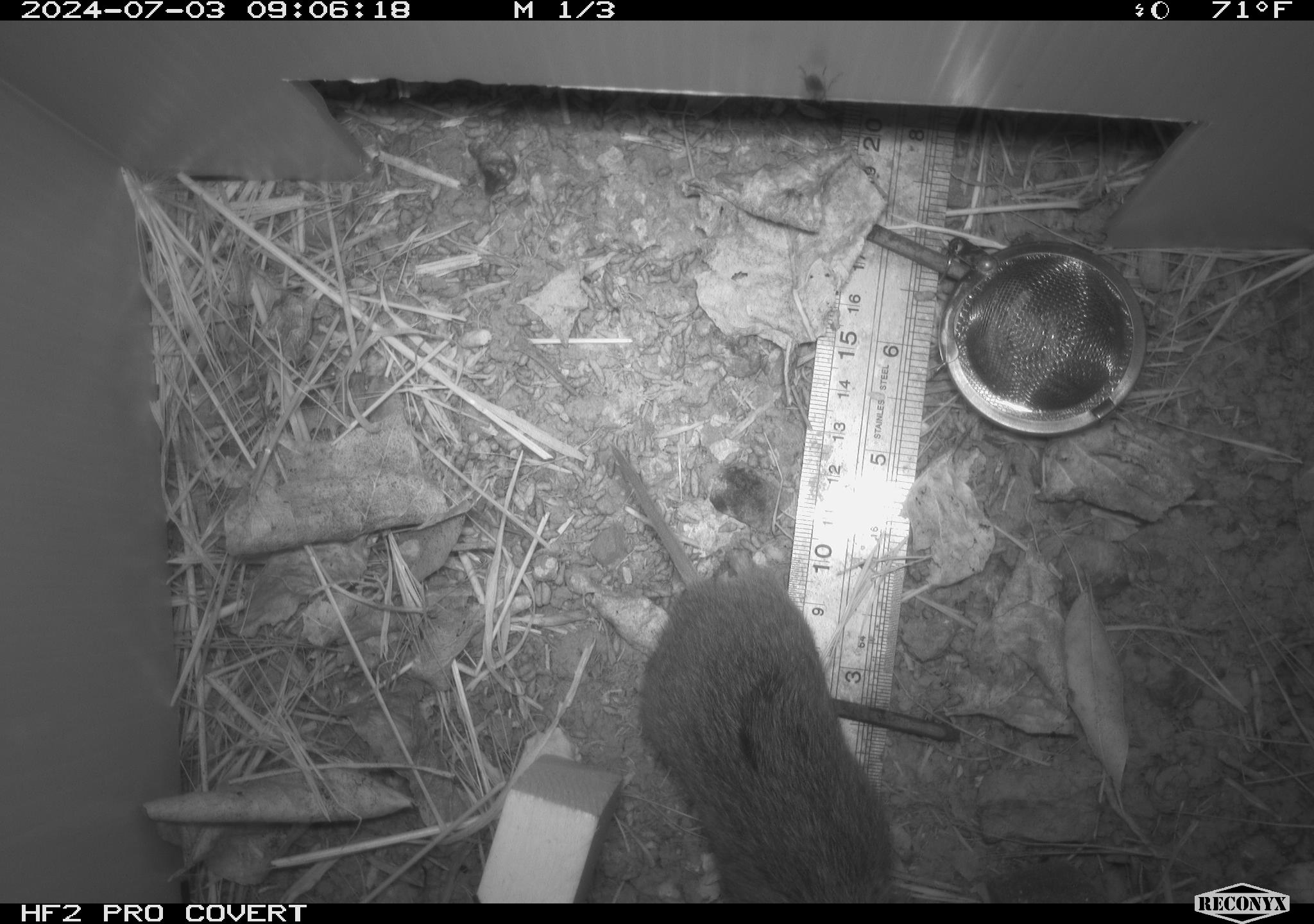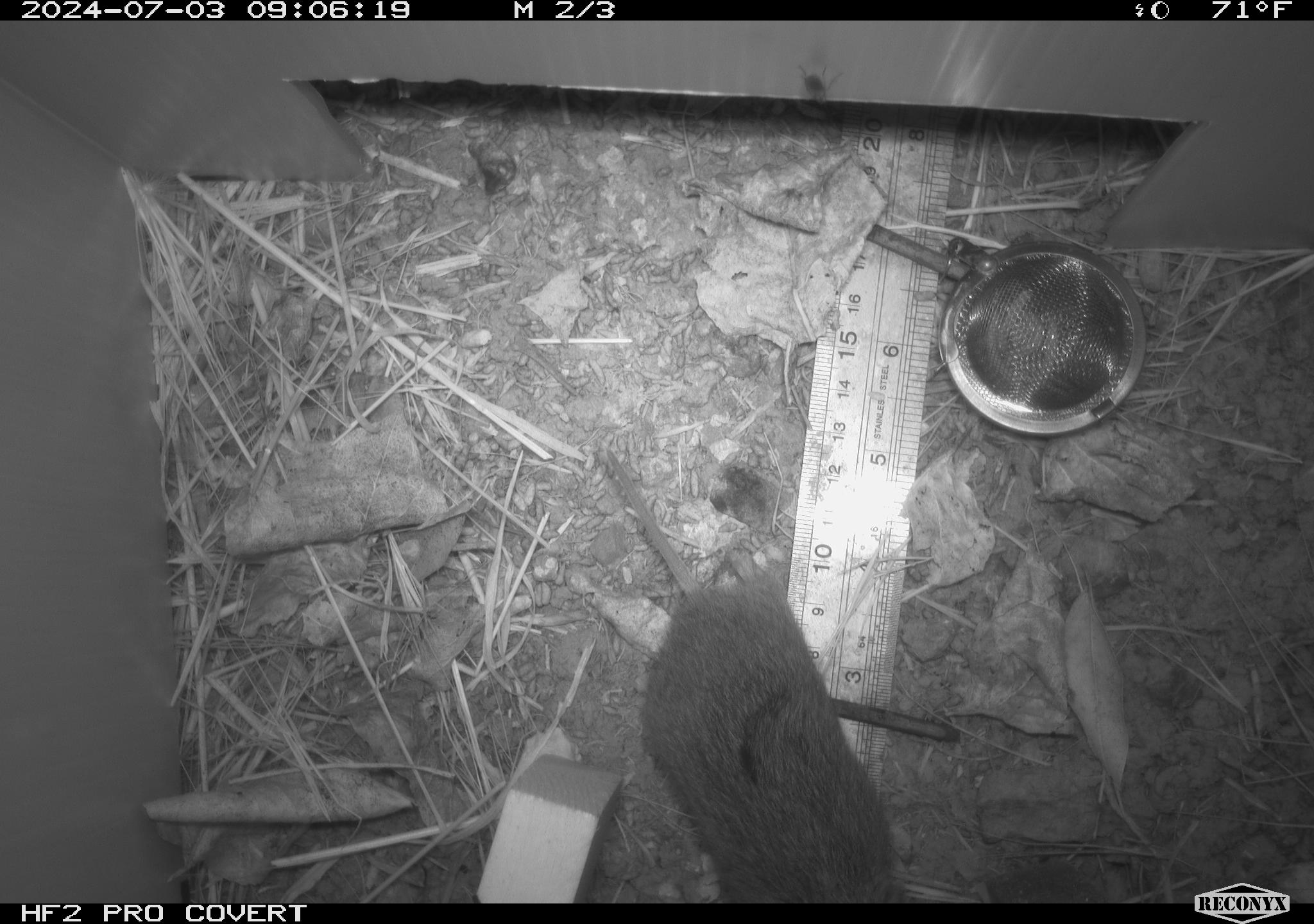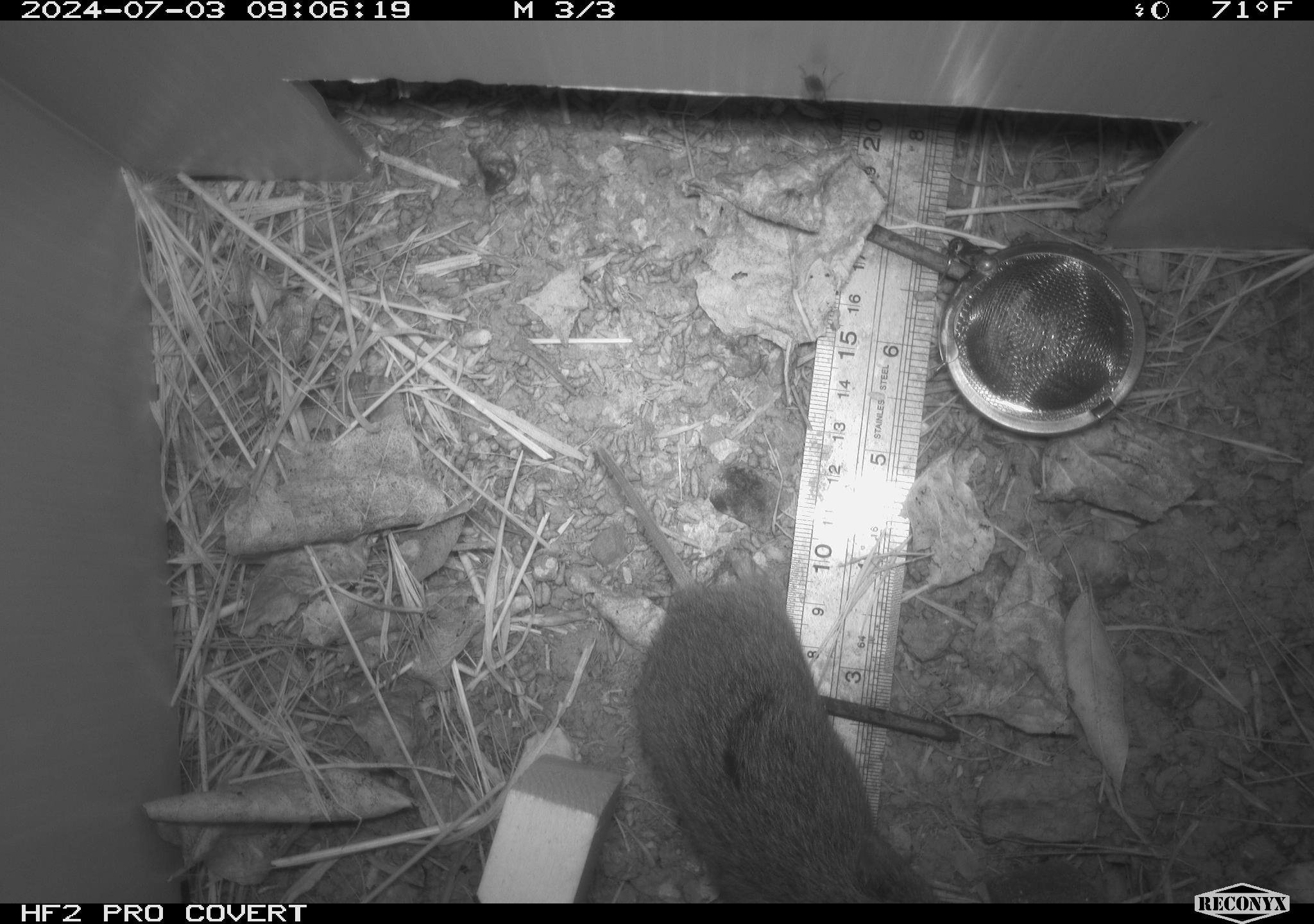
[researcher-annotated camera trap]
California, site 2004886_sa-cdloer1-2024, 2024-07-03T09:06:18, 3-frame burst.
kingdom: Animalia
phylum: Chordata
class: Mammalia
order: Rodentia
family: Cricetidae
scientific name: Arvicolinae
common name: voles, lemmings, and muskrats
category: arvicolinae subfamily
Arvicolinae subfamily (voles, lemmings, and muskrats) (Arvicolinae).